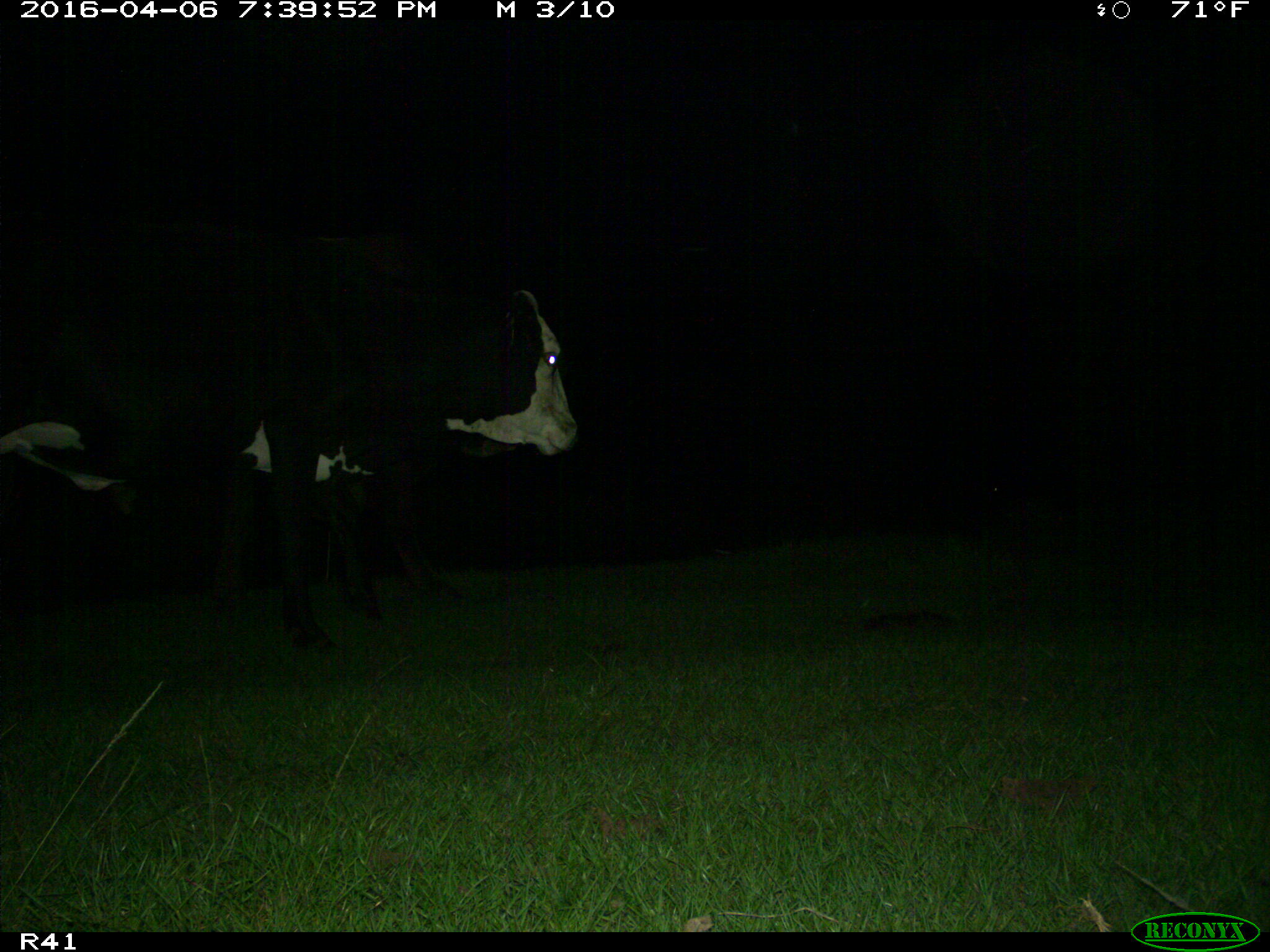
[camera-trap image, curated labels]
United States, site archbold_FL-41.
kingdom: Animalia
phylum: Chordata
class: Mammalia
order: Artiodactyla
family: Bovidae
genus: Bos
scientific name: Bos taurus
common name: domestic cow